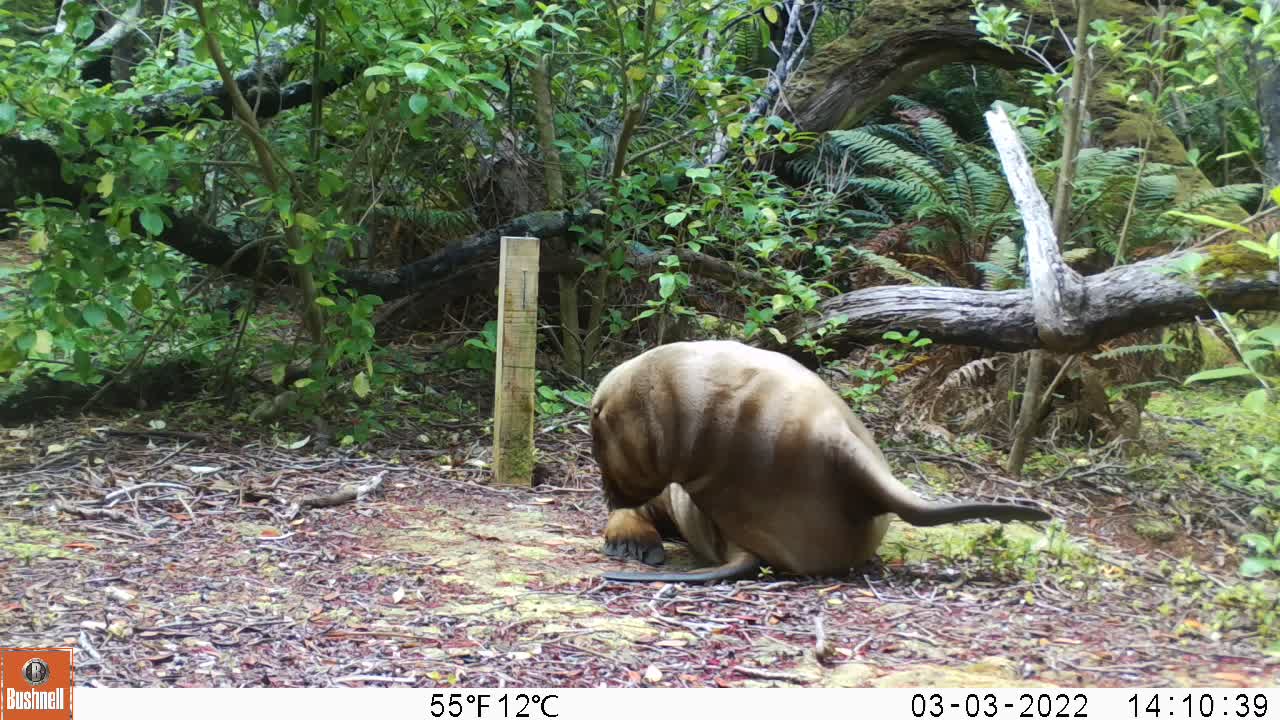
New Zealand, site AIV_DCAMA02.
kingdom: Animalia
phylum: Chordata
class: Mammalia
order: Carnivora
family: Otariidae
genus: Phocarctos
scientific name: Phocarctos hookeri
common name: new zealand sea lion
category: sealion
Sealion (new zealand sea lion) (Phocarctos hookeri).